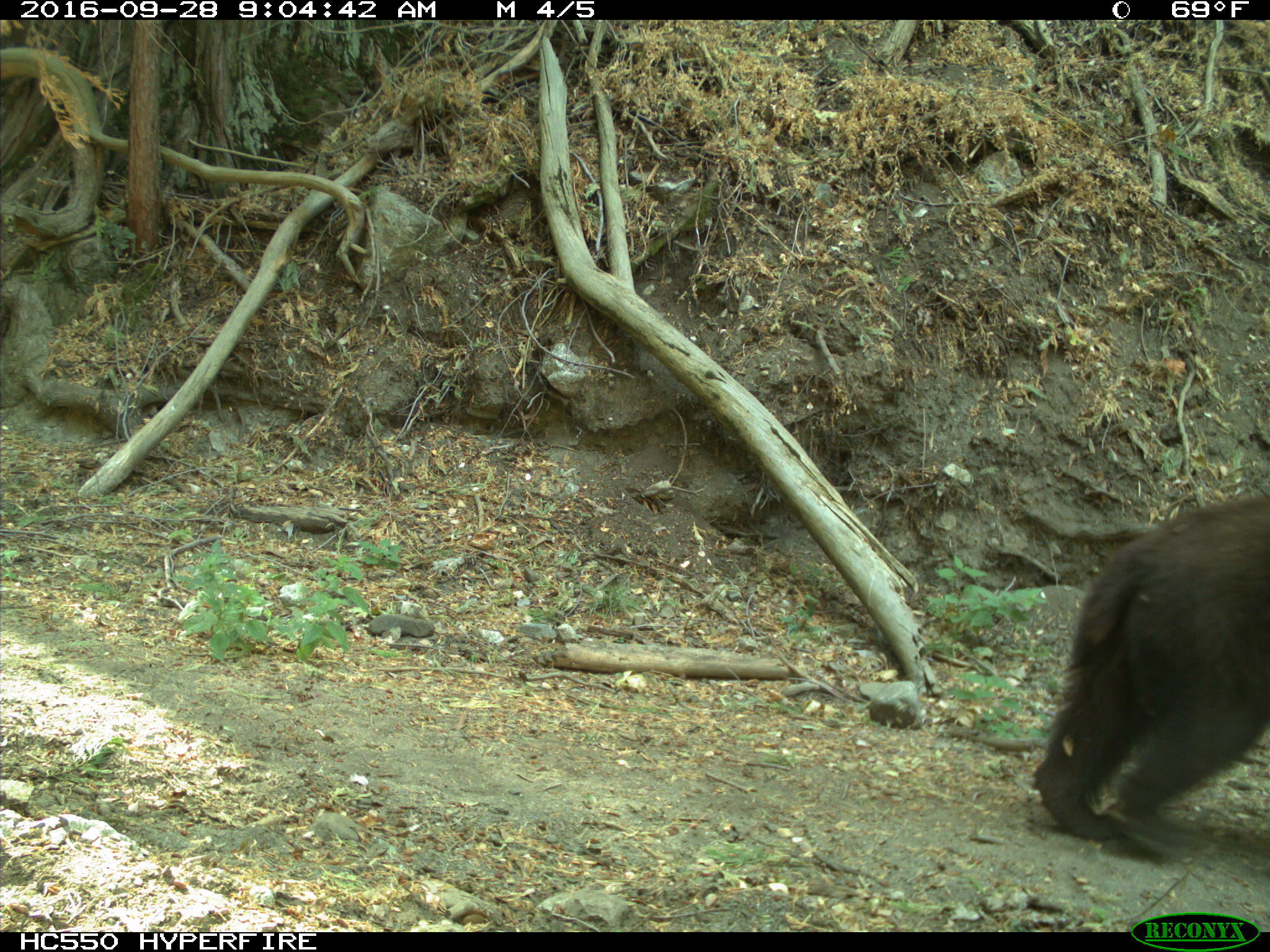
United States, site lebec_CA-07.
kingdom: Animalia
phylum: Chordata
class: Mammalia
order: Carnivora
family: Ursidae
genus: Ursus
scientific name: Ursus americanus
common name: american black bear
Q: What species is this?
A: Ursus americanus (american black bear).